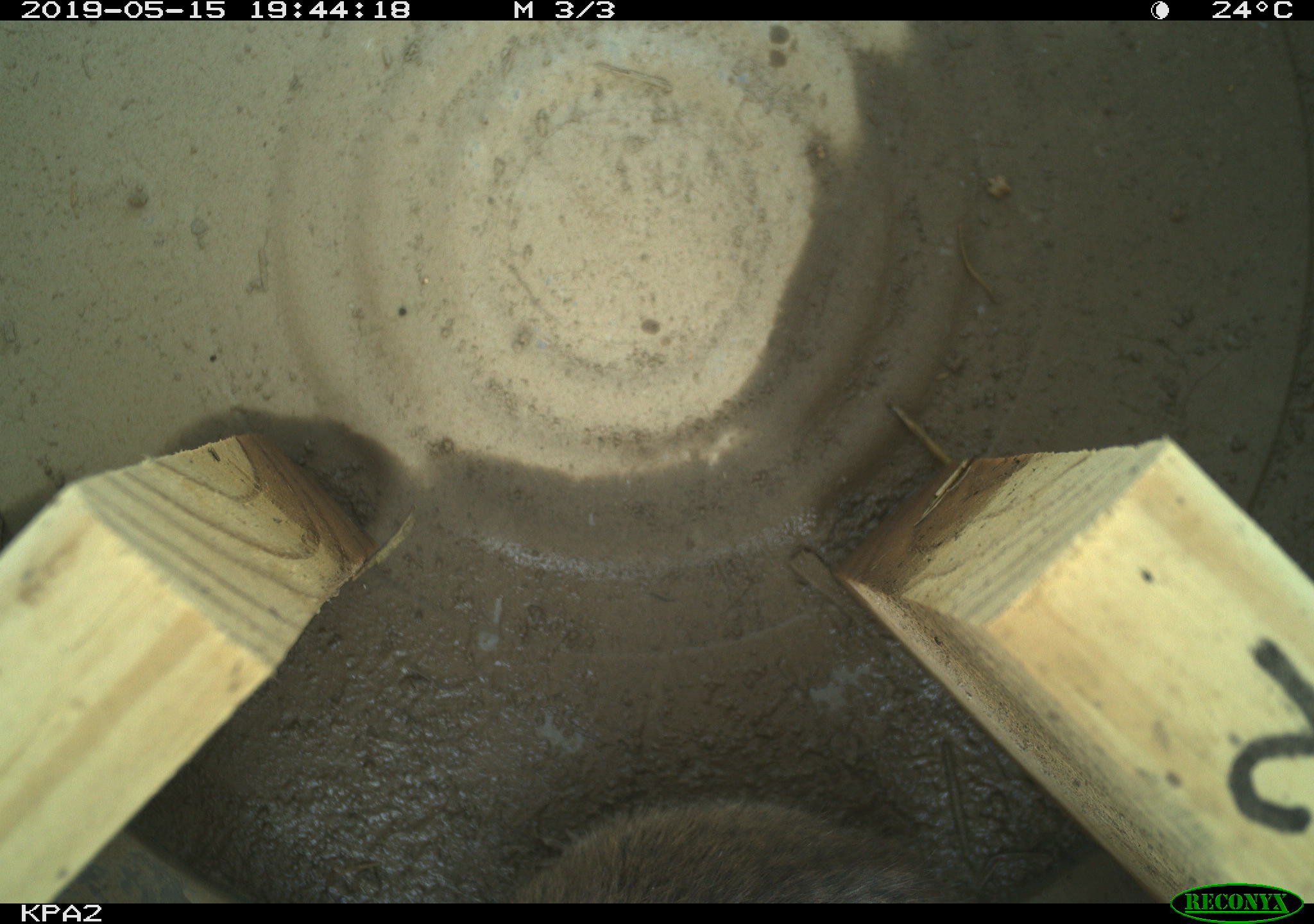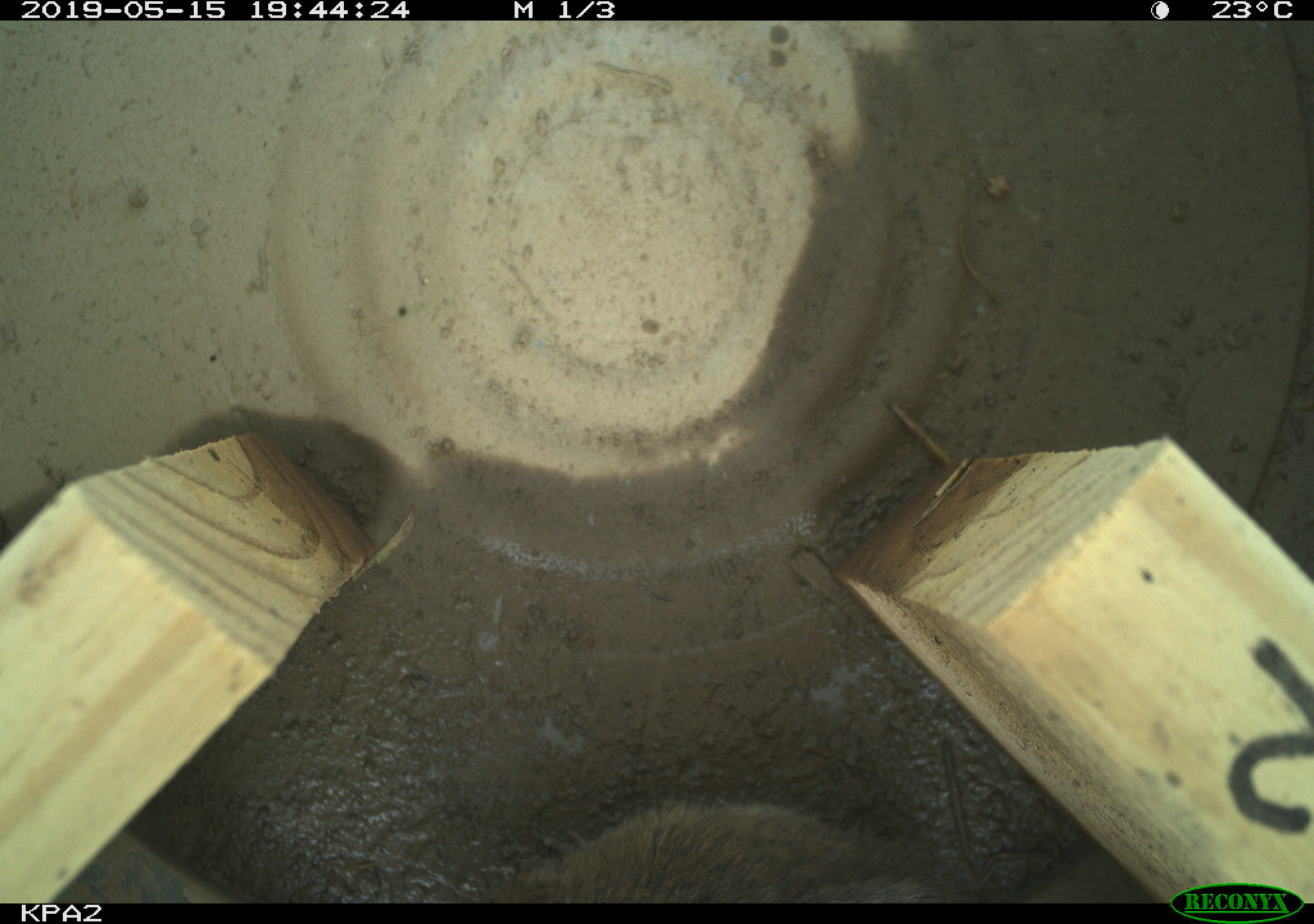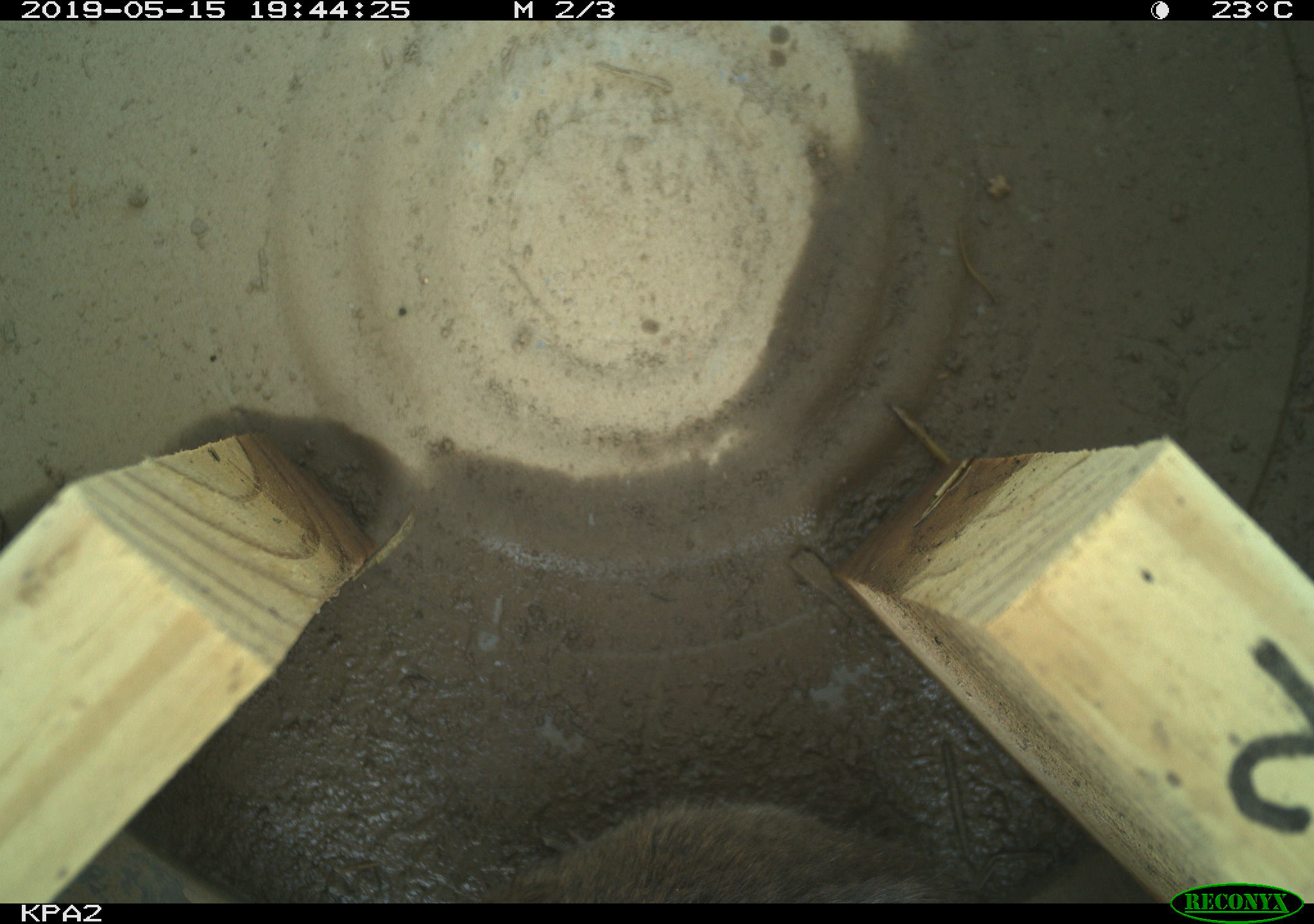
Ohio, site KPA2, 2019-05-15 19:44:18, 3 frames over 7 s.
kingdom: Animalia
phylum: Chordata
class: Mammalia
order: Rodentia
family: Cricetidae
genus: Microtus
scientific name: Microtus pennsylvanicus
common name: meadow vole